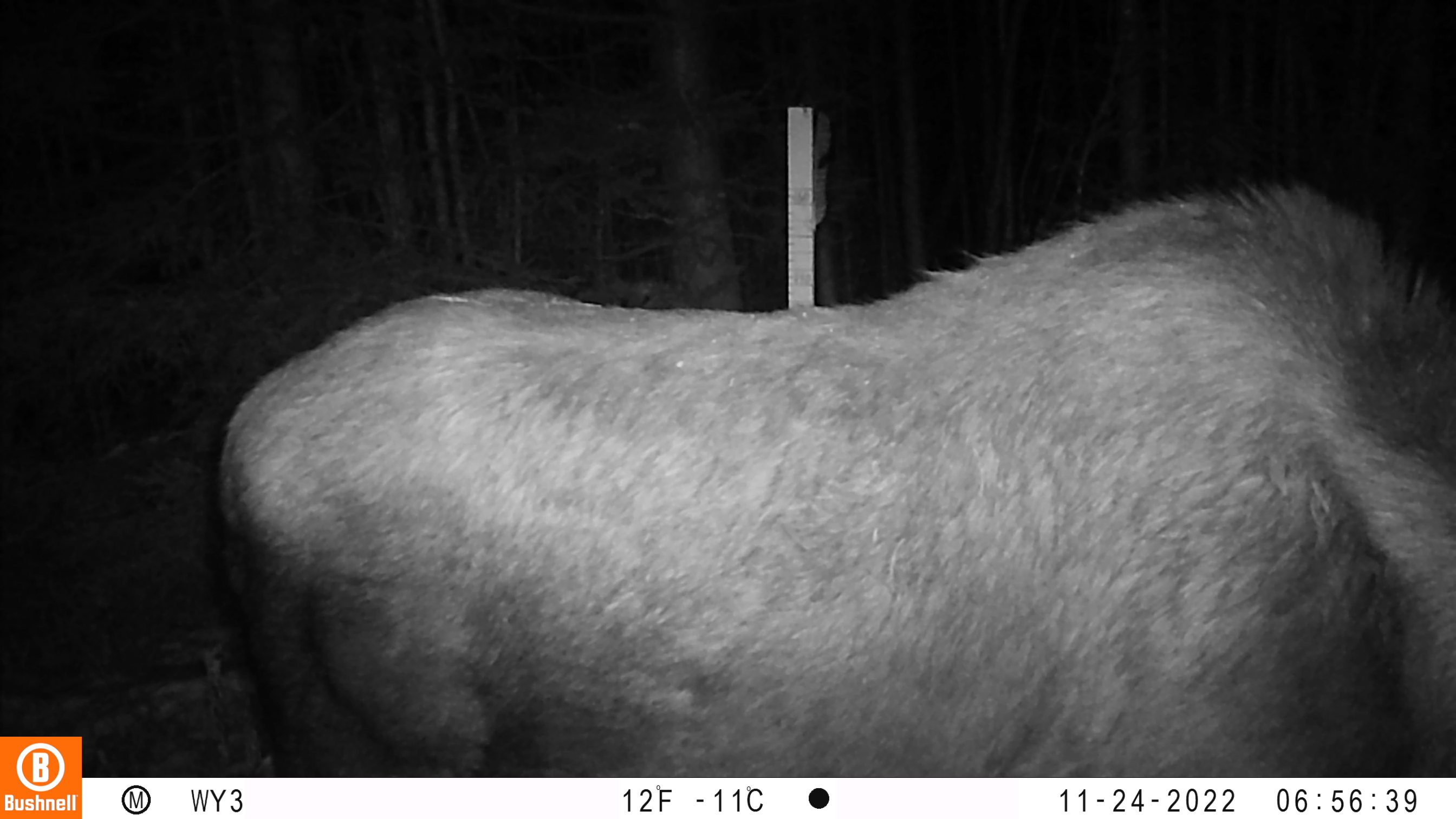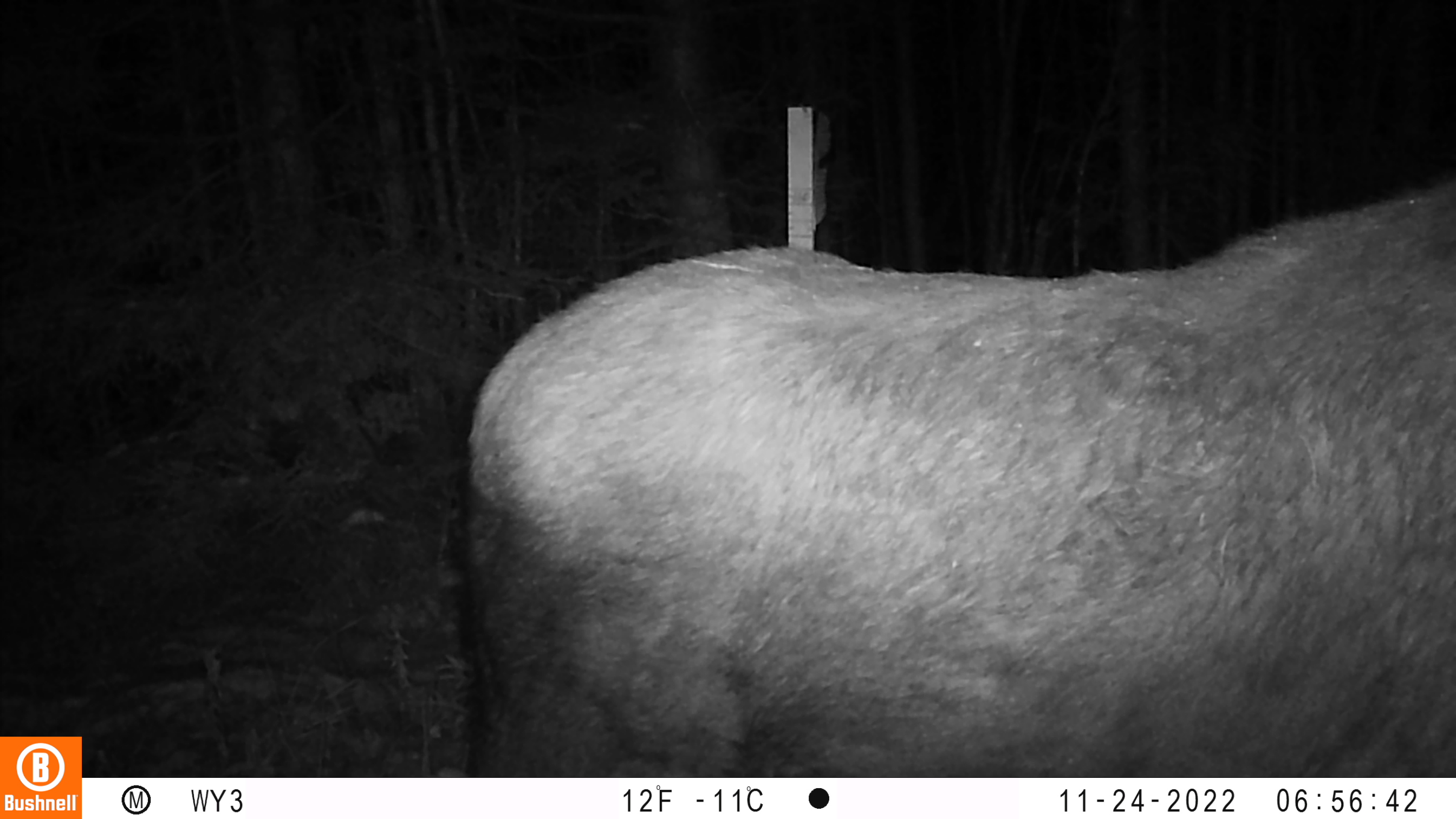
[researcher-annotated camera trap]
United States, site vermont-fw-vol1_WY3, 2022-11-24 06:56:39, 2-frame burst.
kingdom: Animalia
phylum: Chordata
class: Mammalia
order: Artiodactyla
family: Cervidae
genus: Alces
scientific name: Alces alces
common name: moose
Moose (Alces alces).